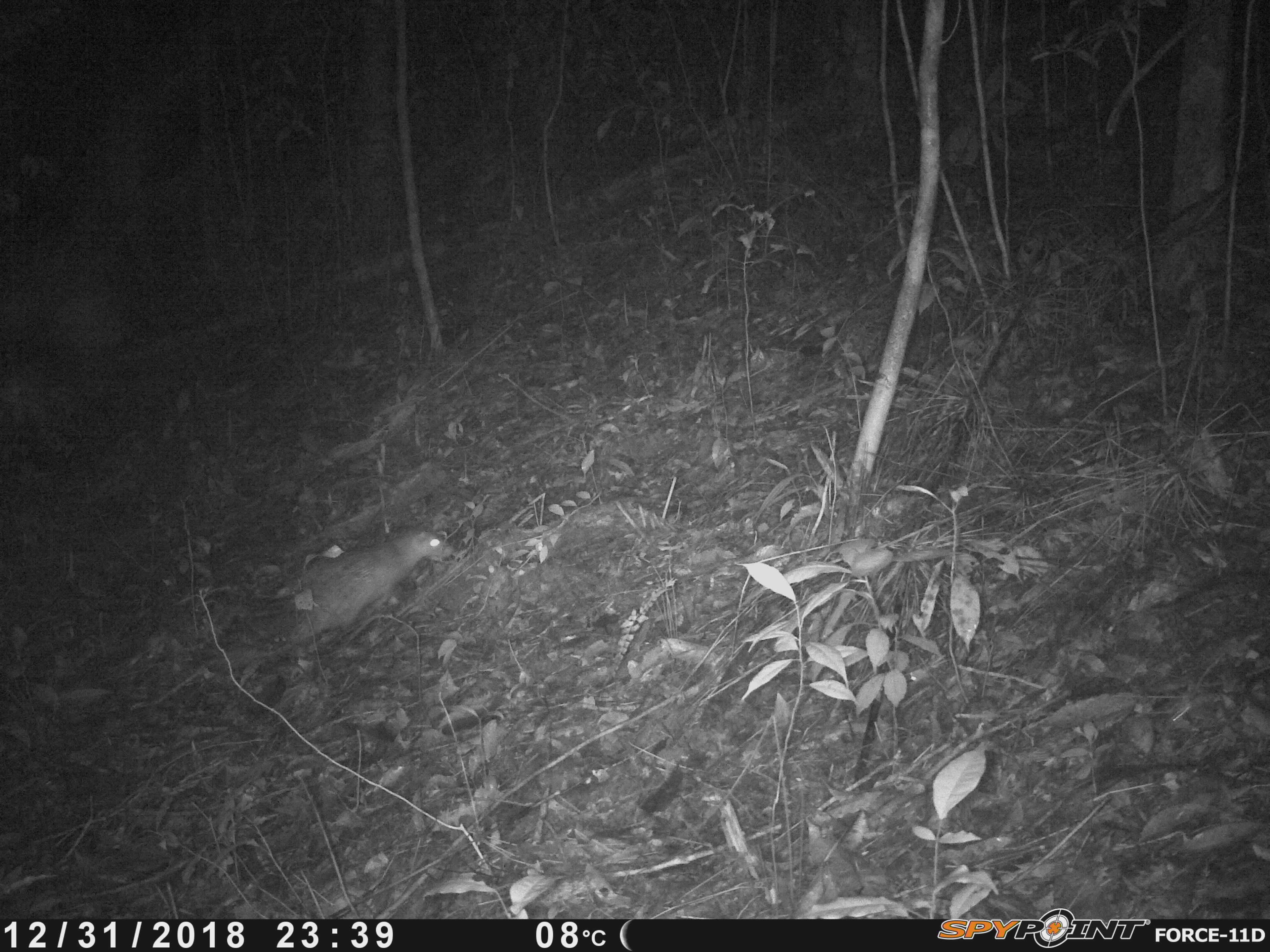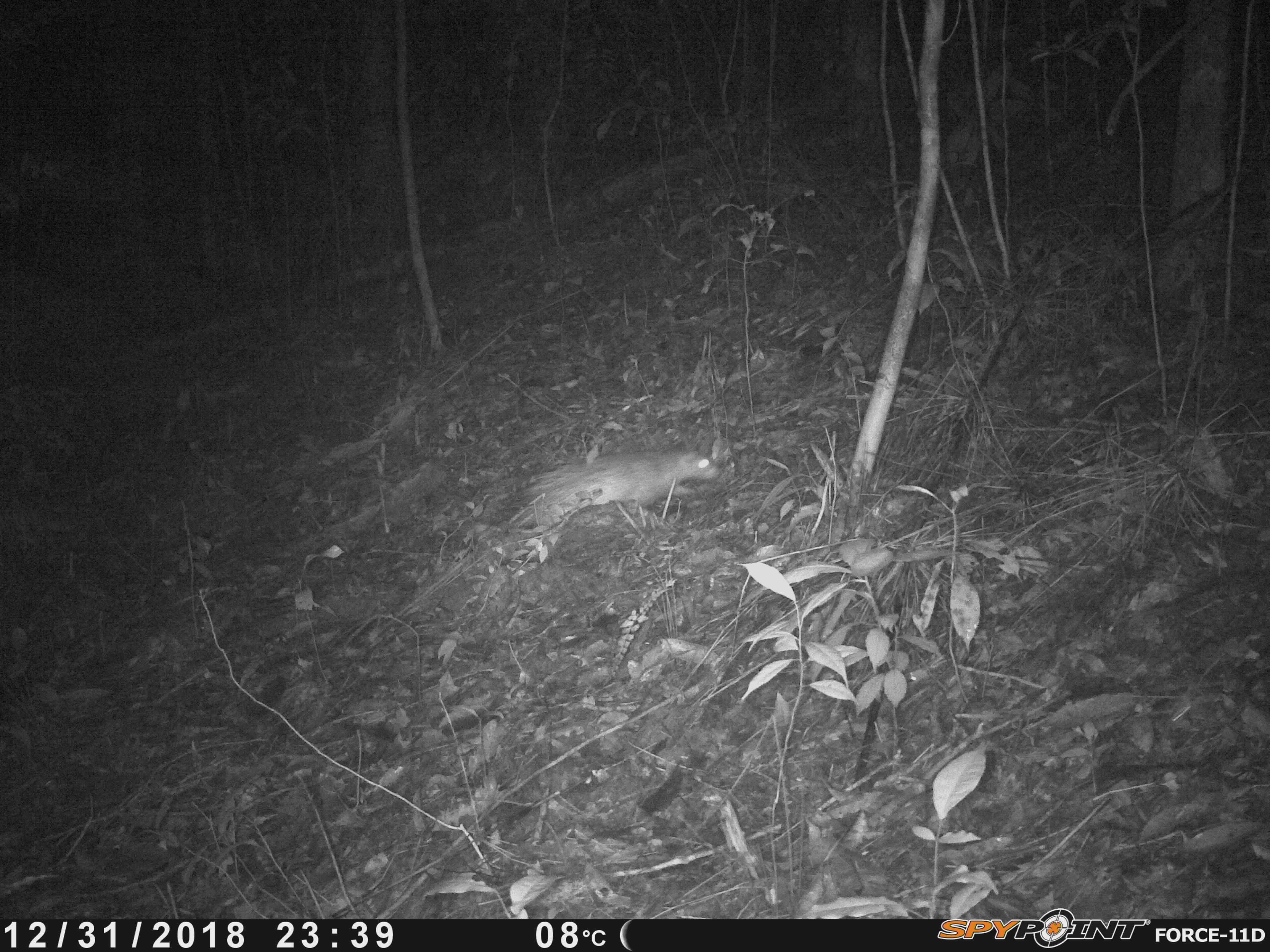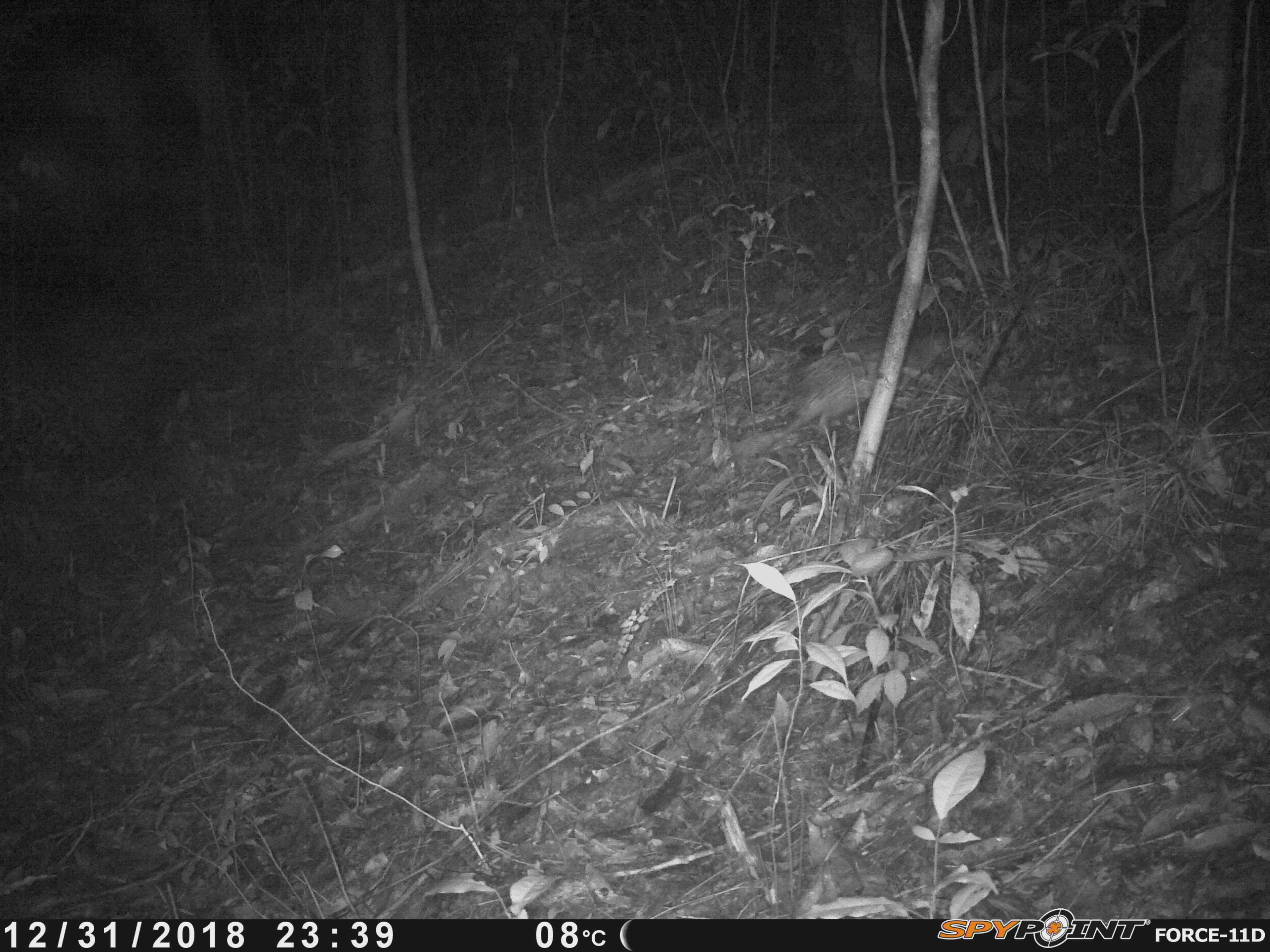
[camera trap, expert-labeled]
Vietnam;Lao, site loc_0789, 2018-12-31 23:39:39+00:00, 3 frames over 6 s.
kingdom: Animalia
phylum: Chordata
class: Mammalia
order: Rodentia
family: Hystricidae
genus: Atherurus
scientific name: Atherurus macrourus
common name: asiatic brush-tailed porcupine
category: asiatic brush tailed porcupine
Asiatic brush tailed porcupine (asiatic brush-tailed porcupine) (Atherurus macrourus). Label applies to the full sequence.